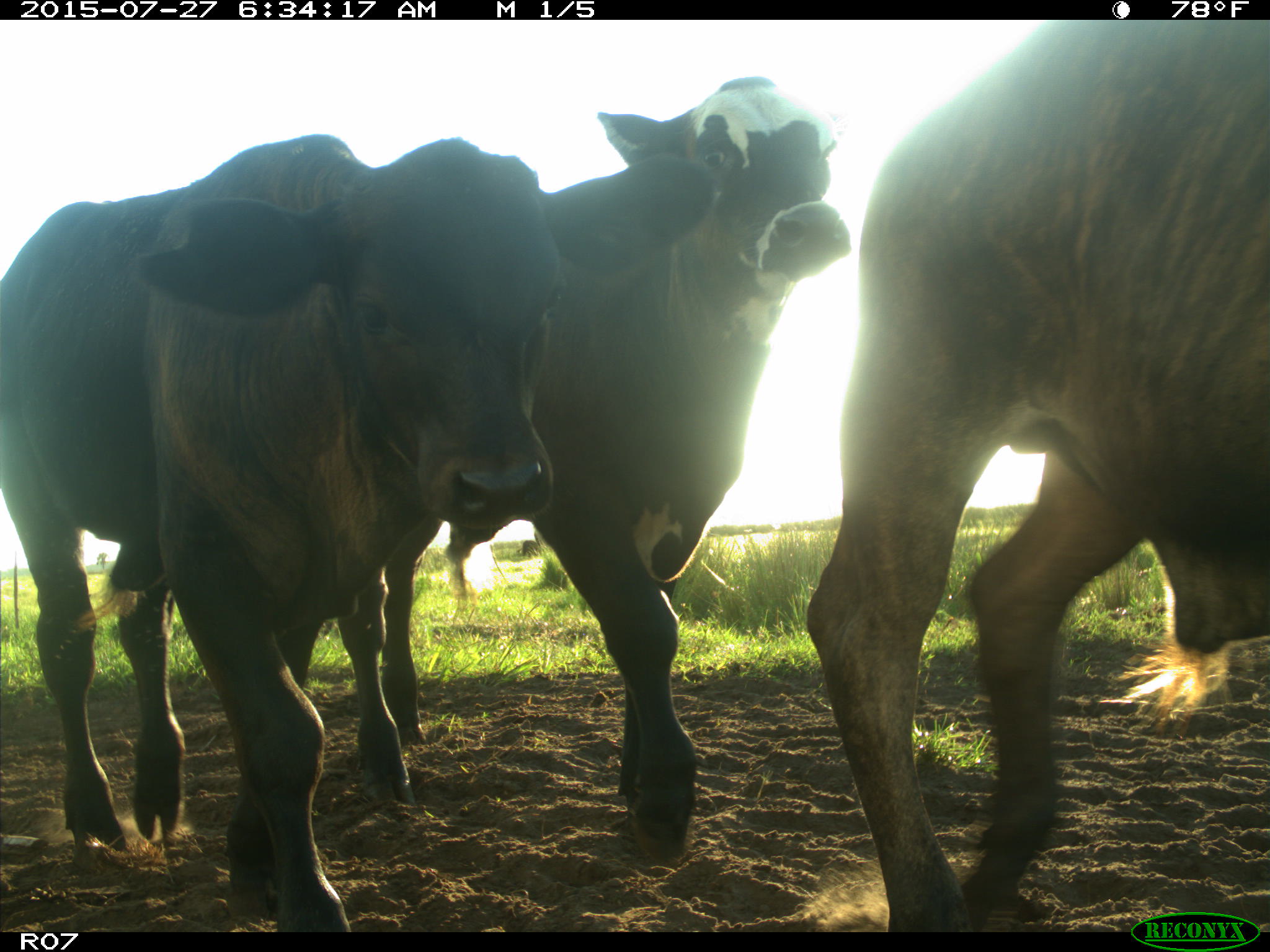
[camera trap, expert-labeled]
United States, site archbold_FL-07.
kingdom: Animalia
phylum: Chordata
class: Mammalia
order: Artiodactyla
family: Bovidae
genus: Bos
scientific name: Bos taurus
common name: domestic cow